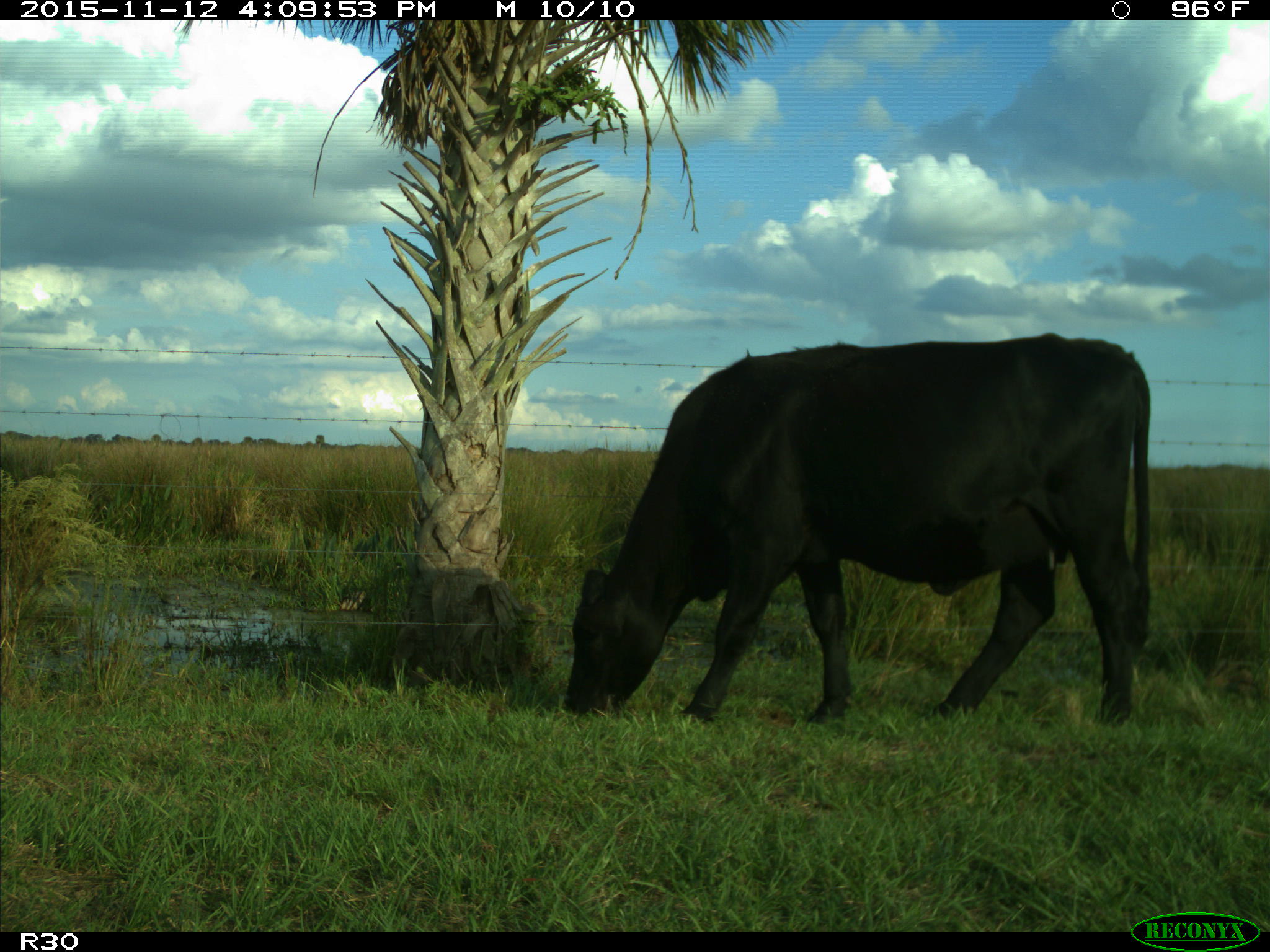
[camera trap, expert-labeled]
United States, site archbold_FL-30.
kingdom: Animalia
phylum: Chordata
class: Mammalia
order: Artiodactyla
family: Bovidae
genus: Bos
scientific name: Bos taurus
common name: domestic cow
Bos taurus (domestic cow).